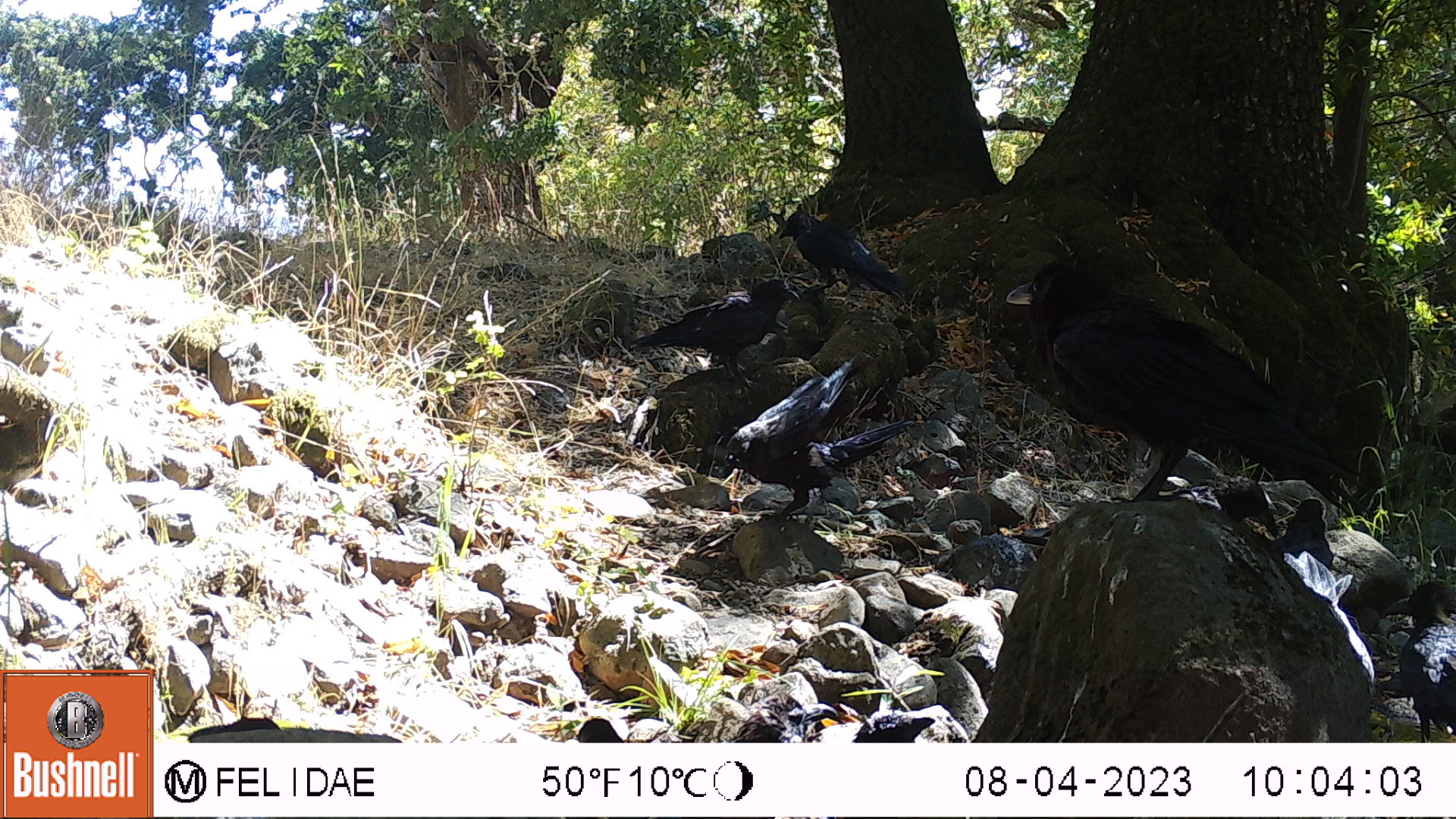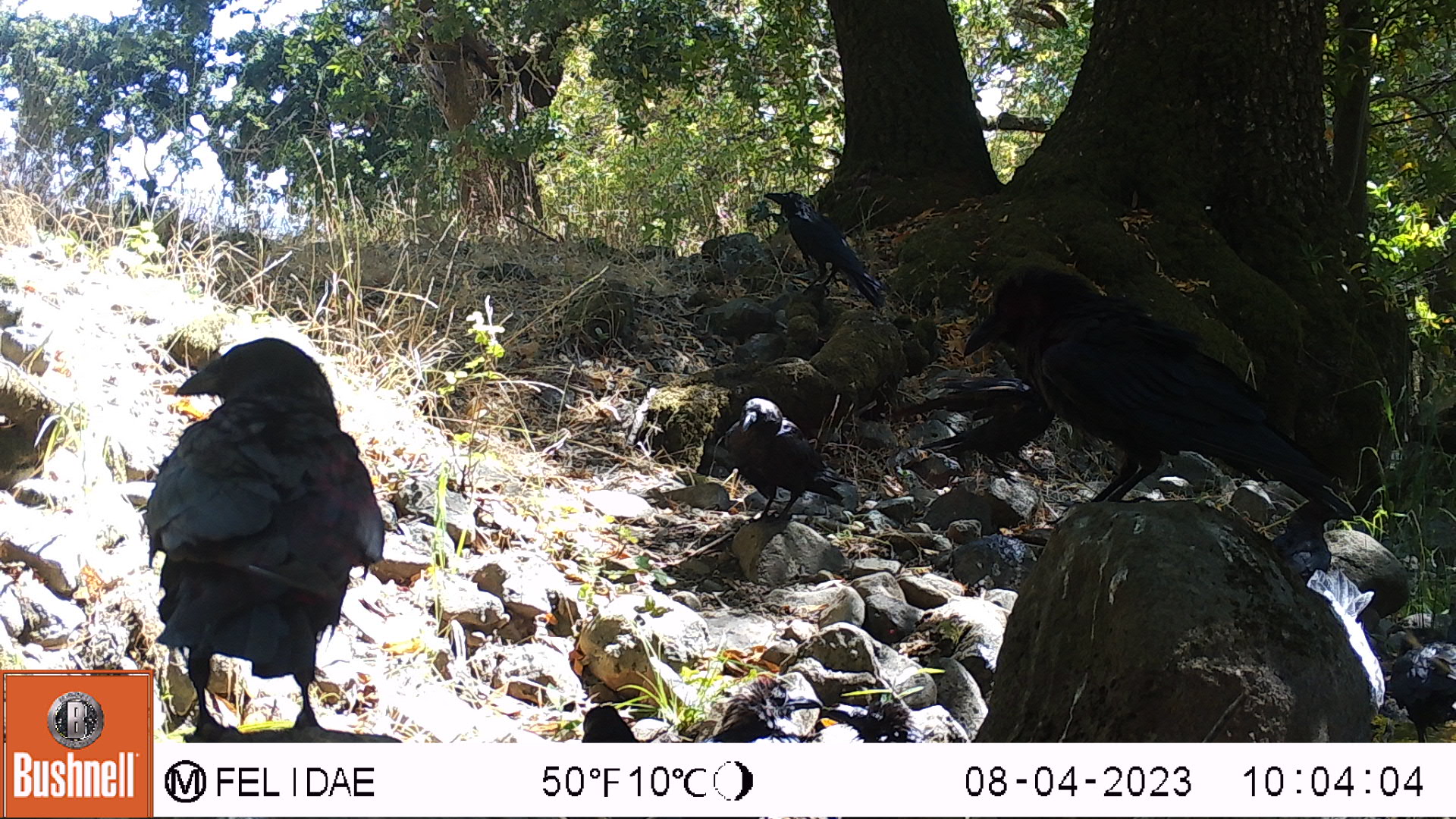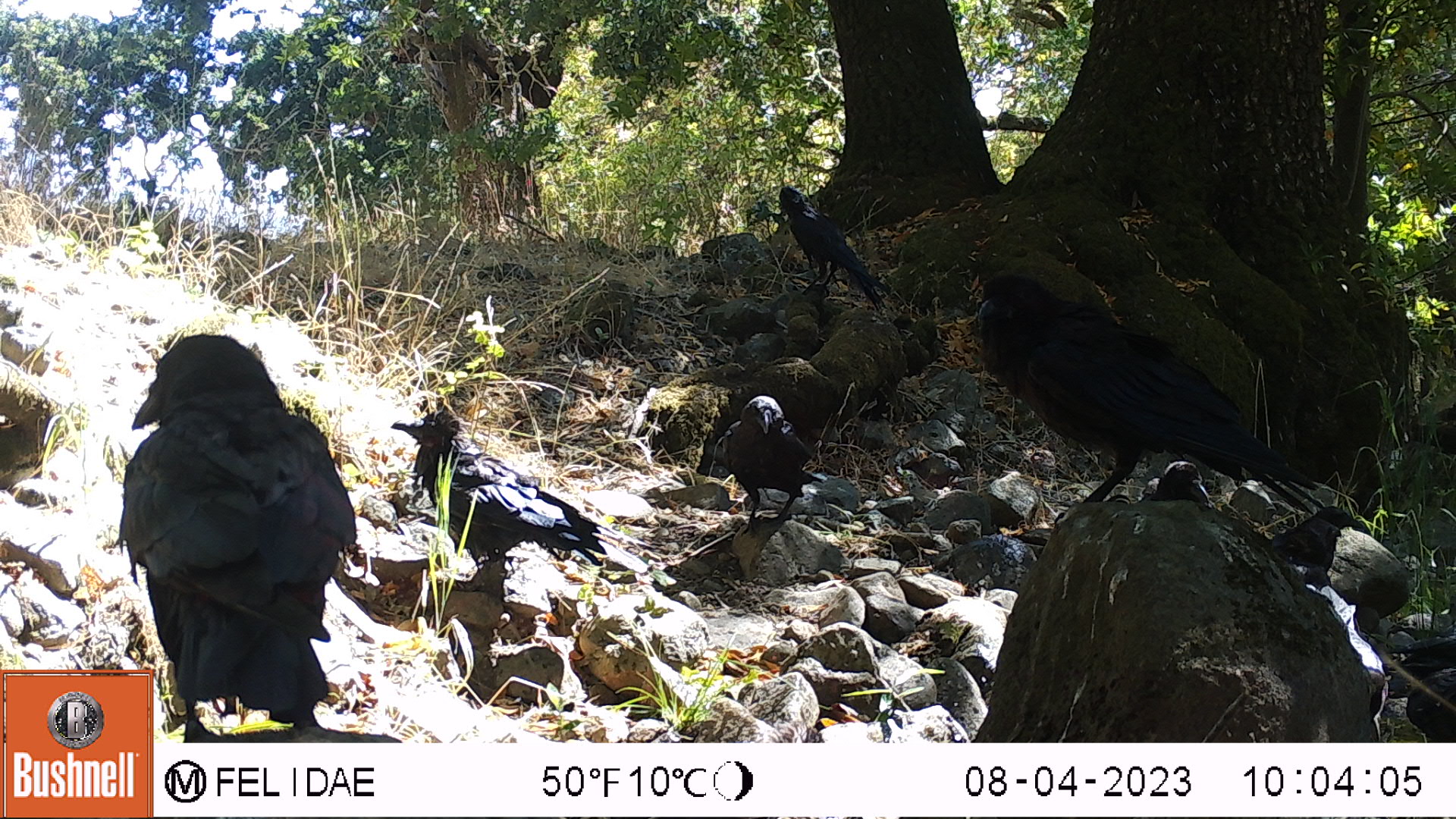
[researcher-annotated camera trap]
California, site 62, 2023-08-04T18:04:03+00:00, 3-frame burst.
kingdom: Animalia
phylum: Chordata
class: Aves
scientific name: Aves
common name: bird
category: unknown bird